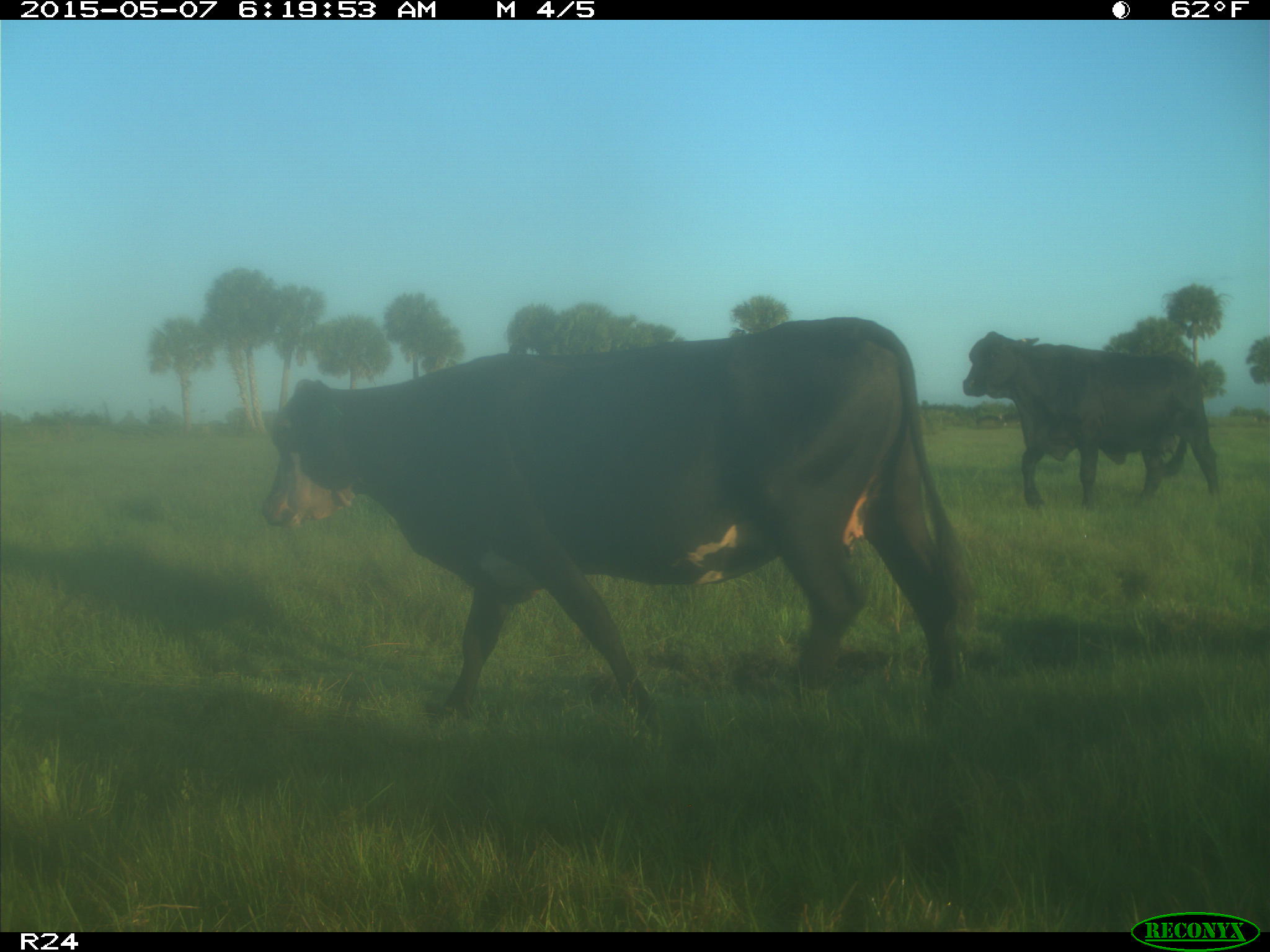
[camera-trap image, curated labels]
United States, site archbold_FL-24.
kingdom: Animalia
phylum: Chordata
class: Mammalia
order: Artiodactyla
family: Bovidae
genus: Bos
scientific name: Bos taurus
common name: domestic cow